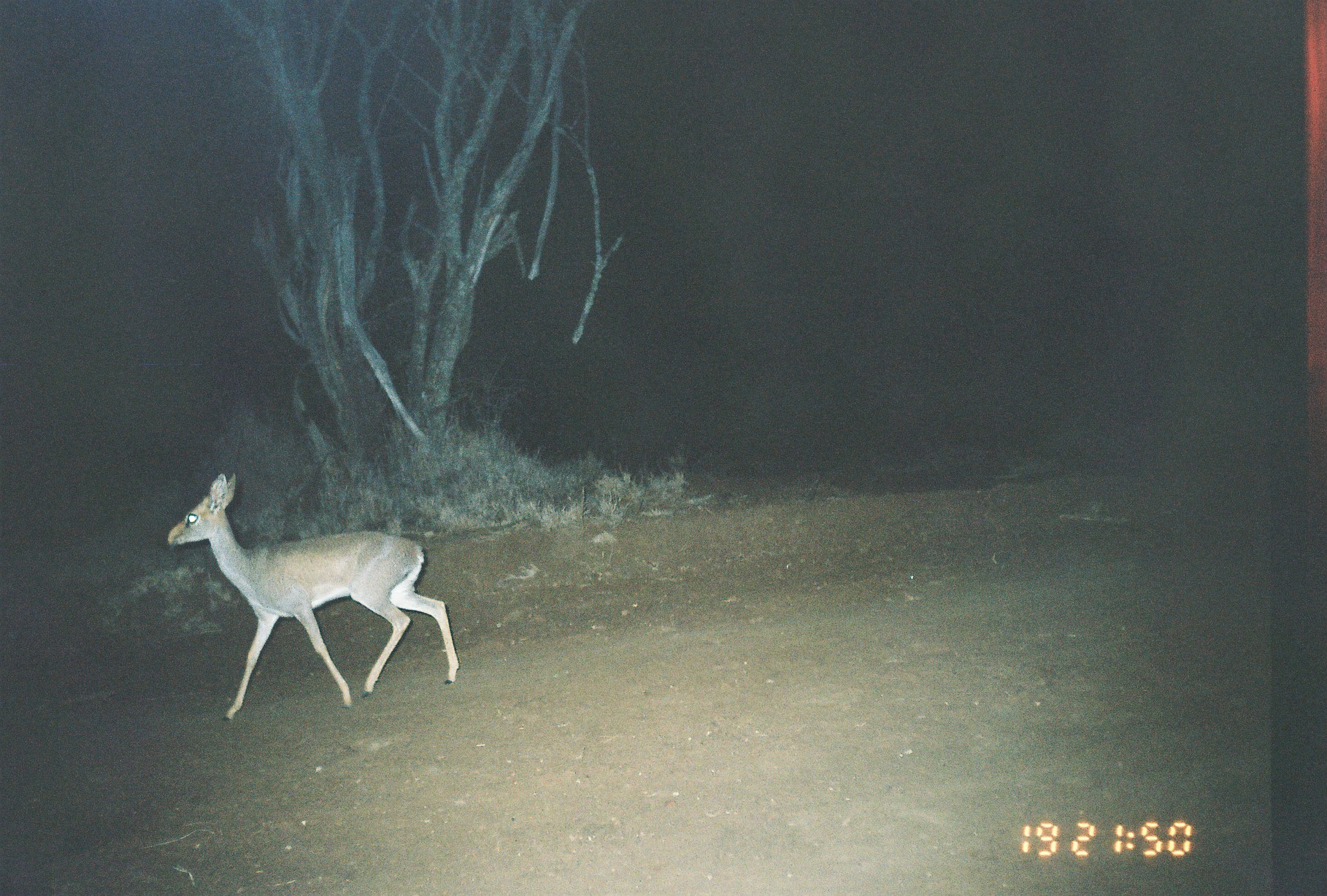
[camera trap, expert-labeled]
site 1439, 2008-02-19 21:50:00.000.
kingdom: Animalia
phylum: Chordata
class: Mammalia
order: Artiodactyla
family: Bovidae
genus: Madoqua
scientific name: Madoqua guentheri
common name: günther's dik-dik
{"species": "Madoqua guentheri (günther's dik-dik)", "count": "1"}